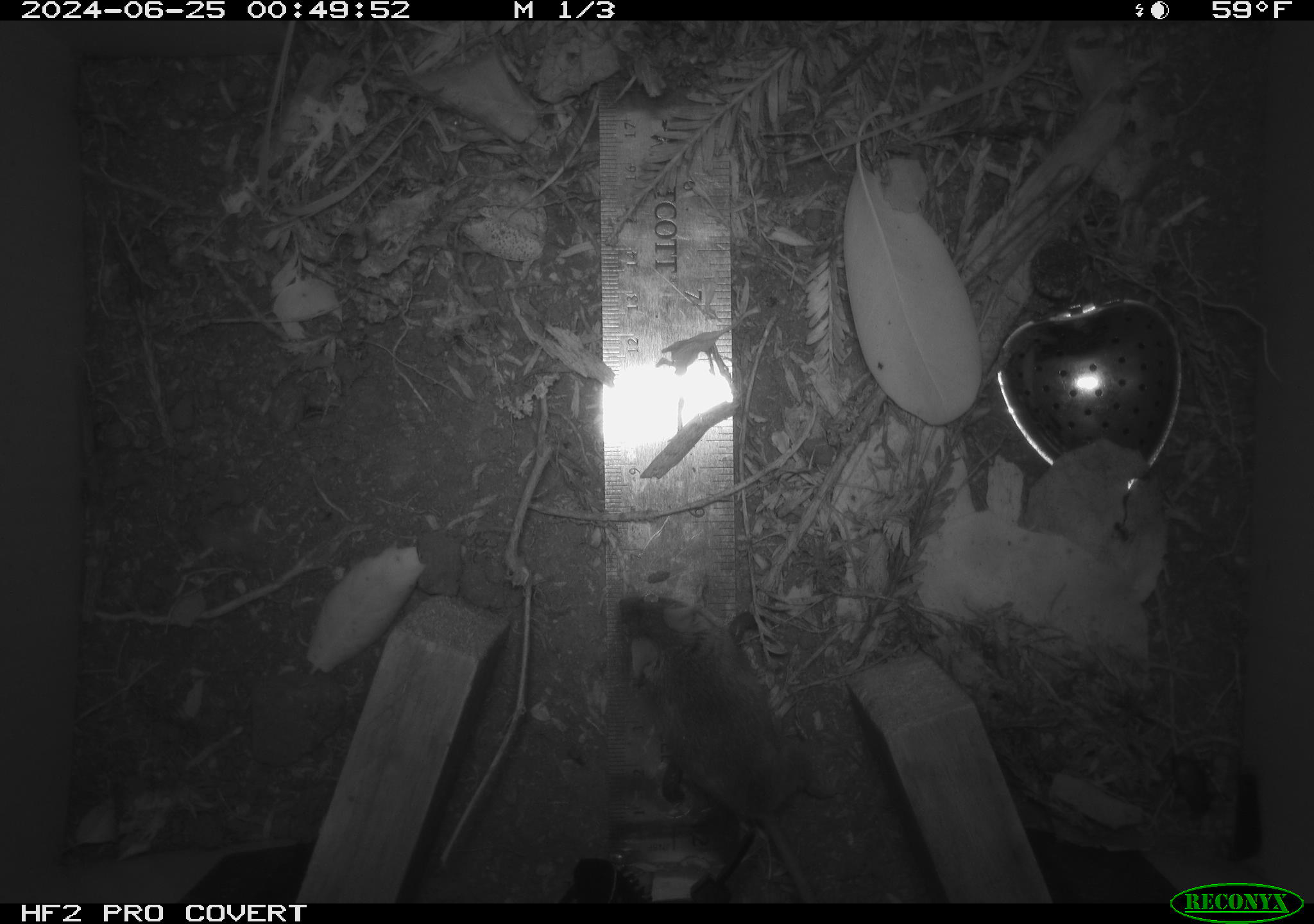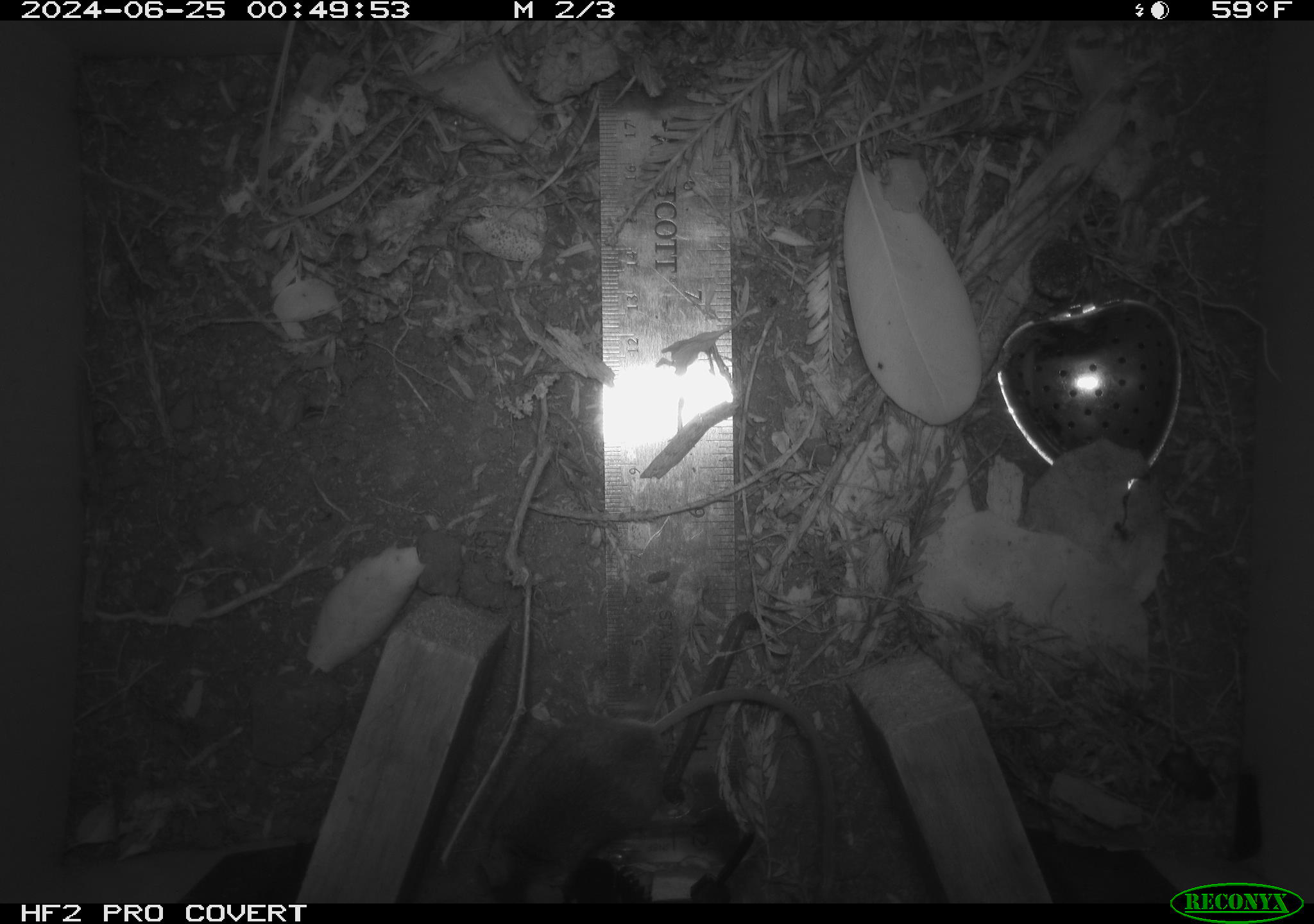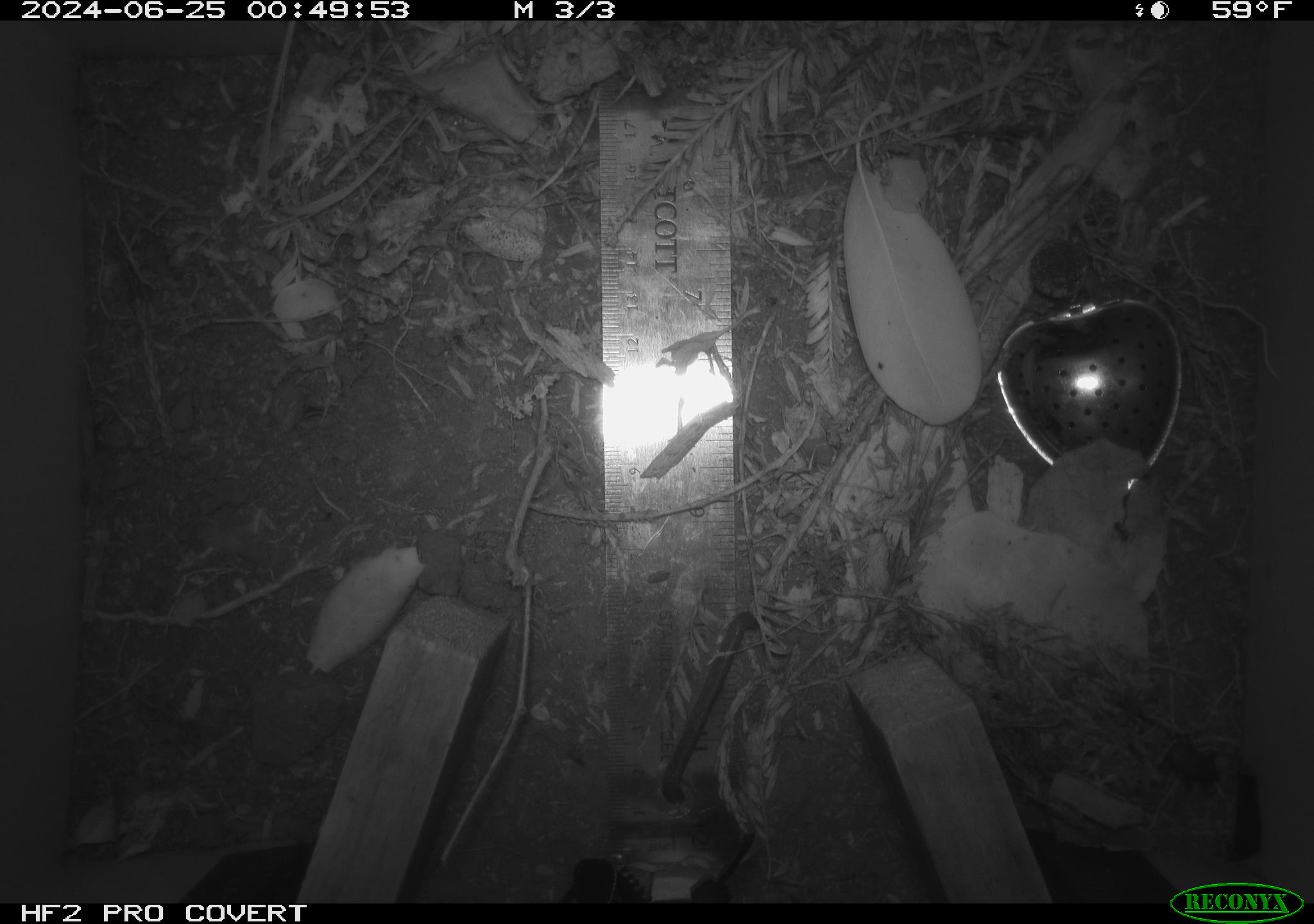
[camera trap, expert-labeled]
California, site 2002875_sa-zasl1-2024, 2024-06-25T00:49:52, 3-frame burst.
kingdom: Animalia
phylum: Chordata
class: Mammalia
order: Rodentia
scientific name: Rodentia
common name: mouse species